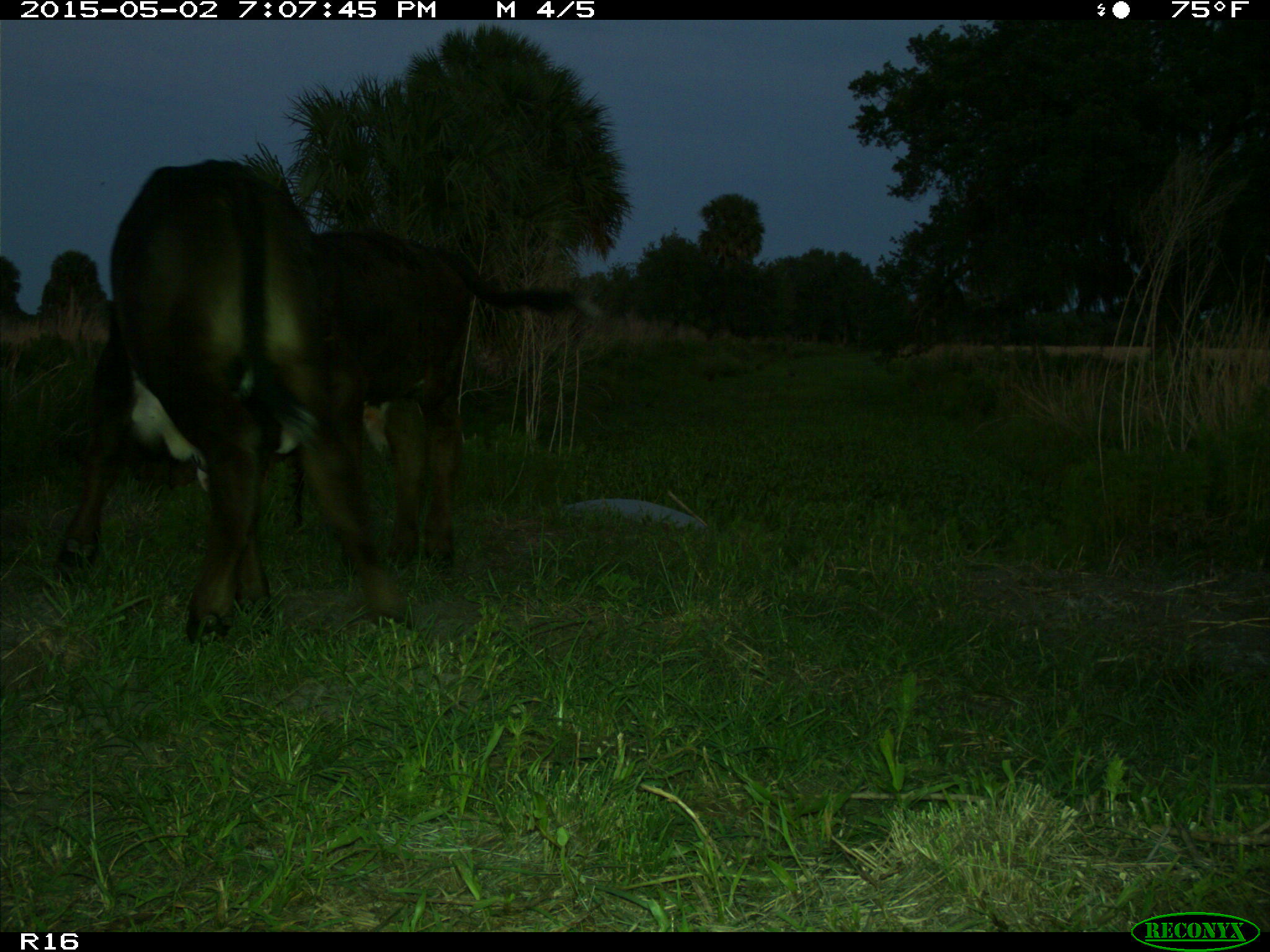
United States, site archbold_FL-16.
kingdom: Animalia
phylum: Chordata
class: Mammalia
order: Artiodactyla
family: Bovidae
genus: Bos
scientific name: Bos taurus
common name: domestic cow